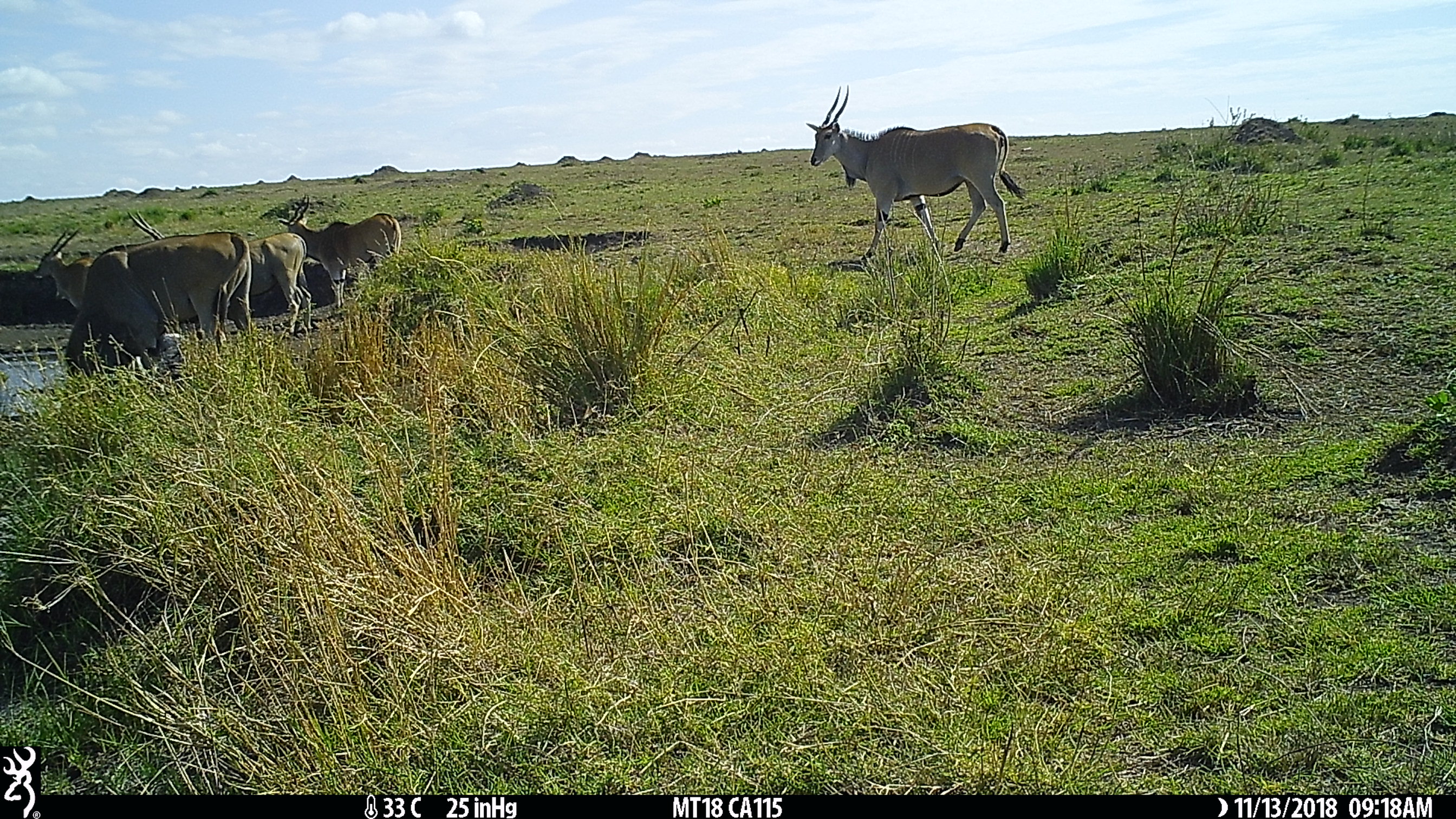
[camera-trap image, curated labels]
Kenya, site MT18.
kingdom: Animalia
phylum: Chordata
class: Mammalia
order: Artiodactyla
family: Bovidae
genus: Tragelaphus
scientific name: Tragelaphus oryx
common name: eland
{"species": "eland (Tragelaphus oryx)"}